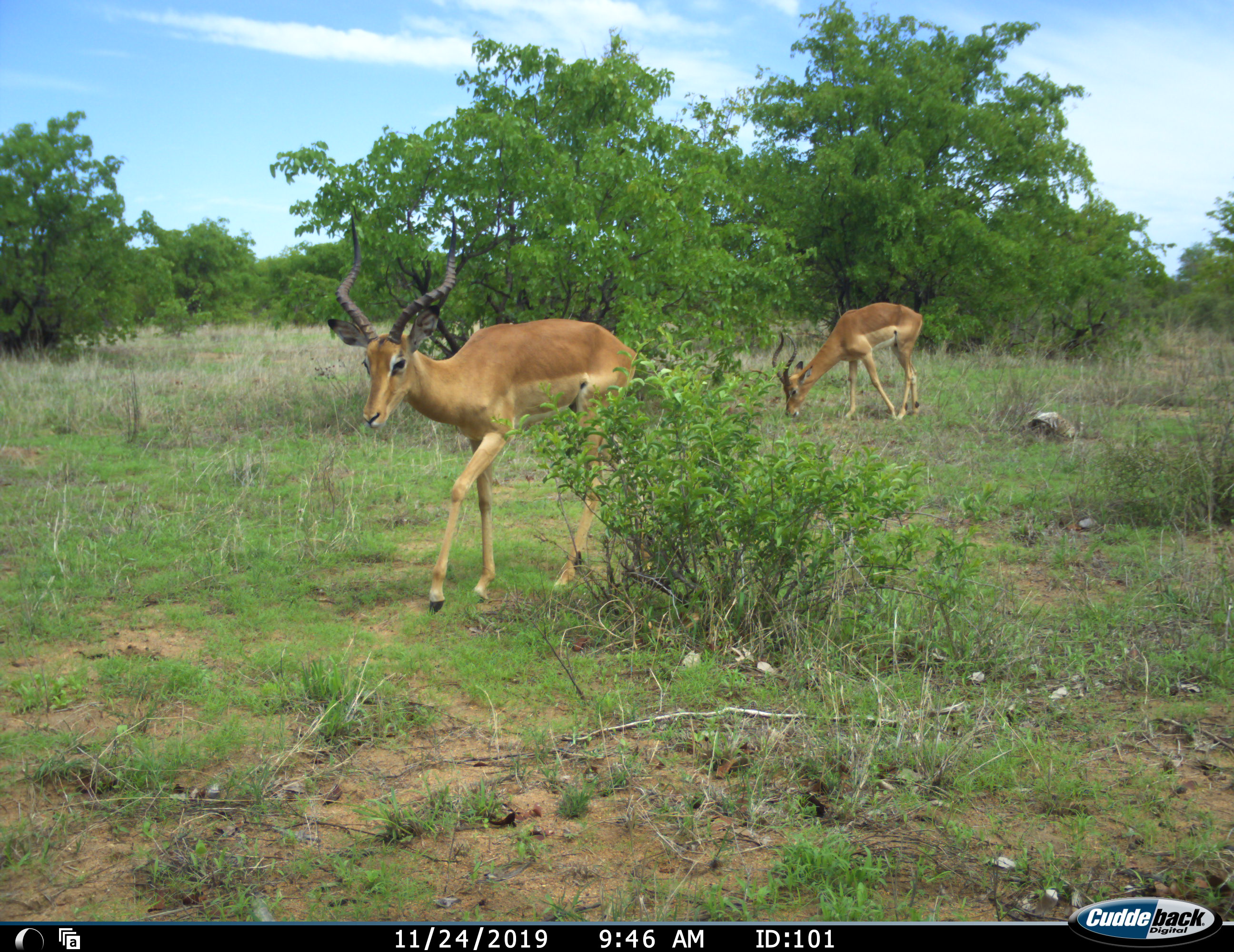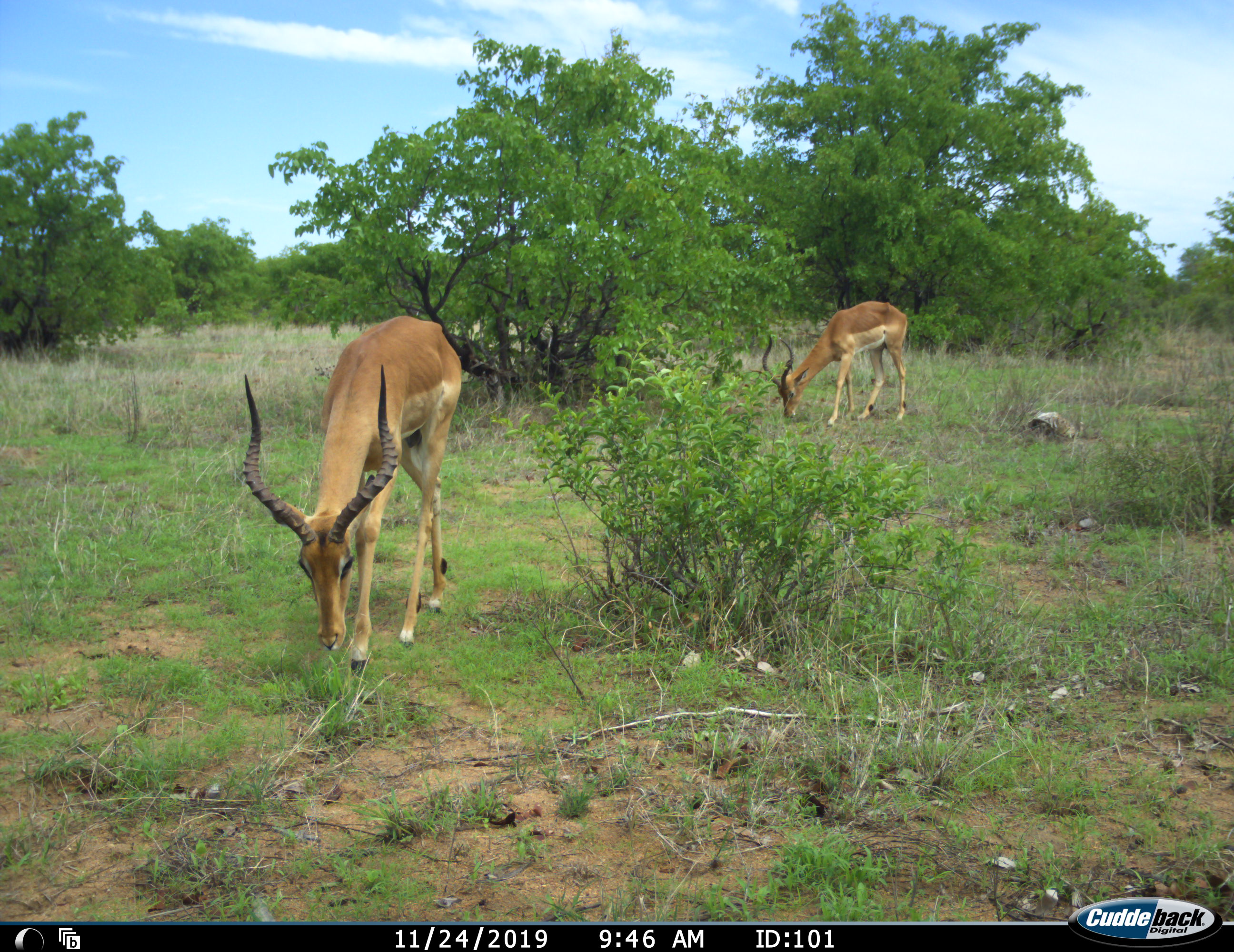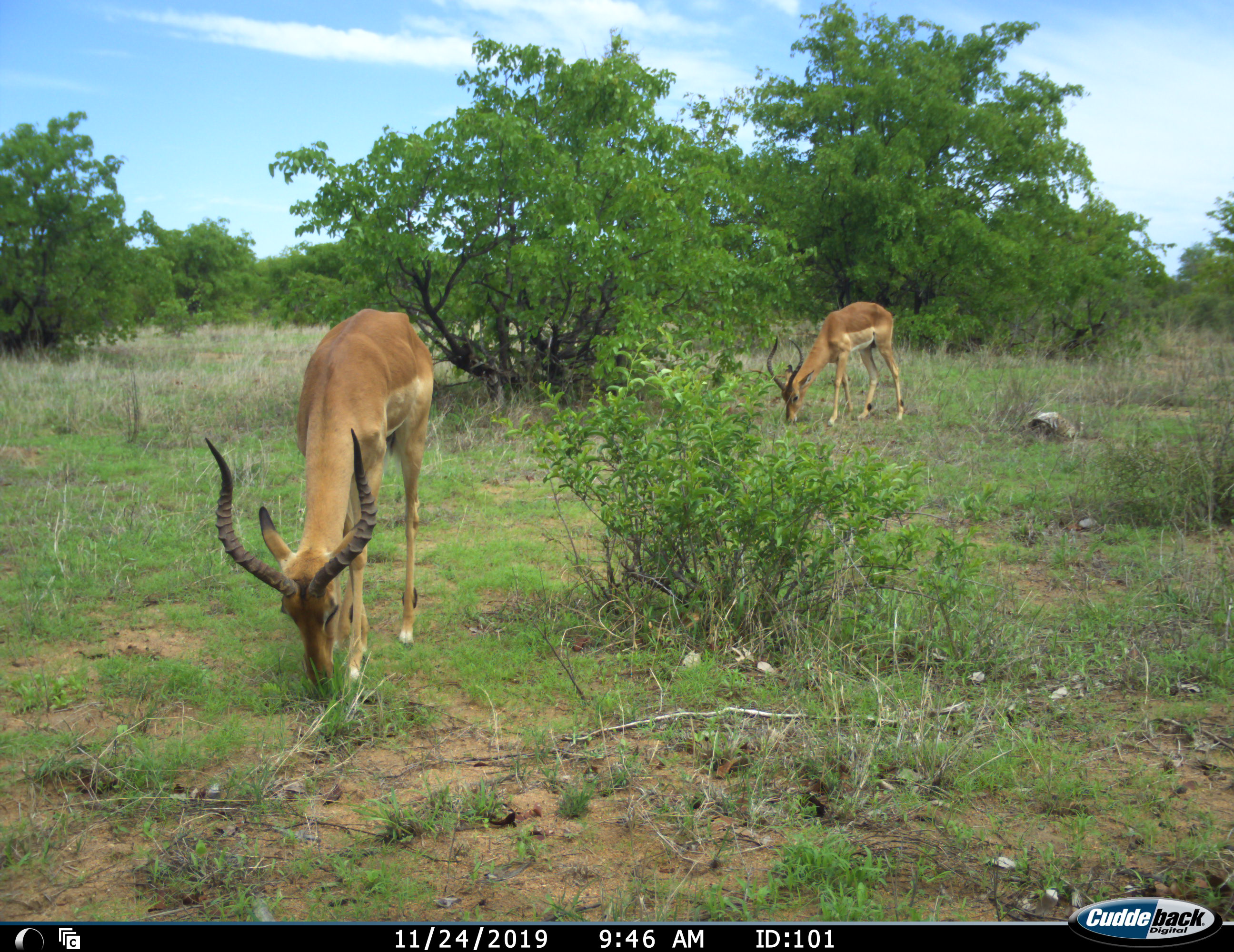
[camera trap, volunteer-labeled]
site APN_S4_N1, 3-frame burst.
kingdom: Animalia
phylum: Chordata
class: Mammalia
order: Artiodactyla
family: Bovidae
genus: Aepyceros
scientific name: Aepyceros melampus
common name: impala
Impala (Aepyceros melampus), count 2. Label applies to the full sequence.